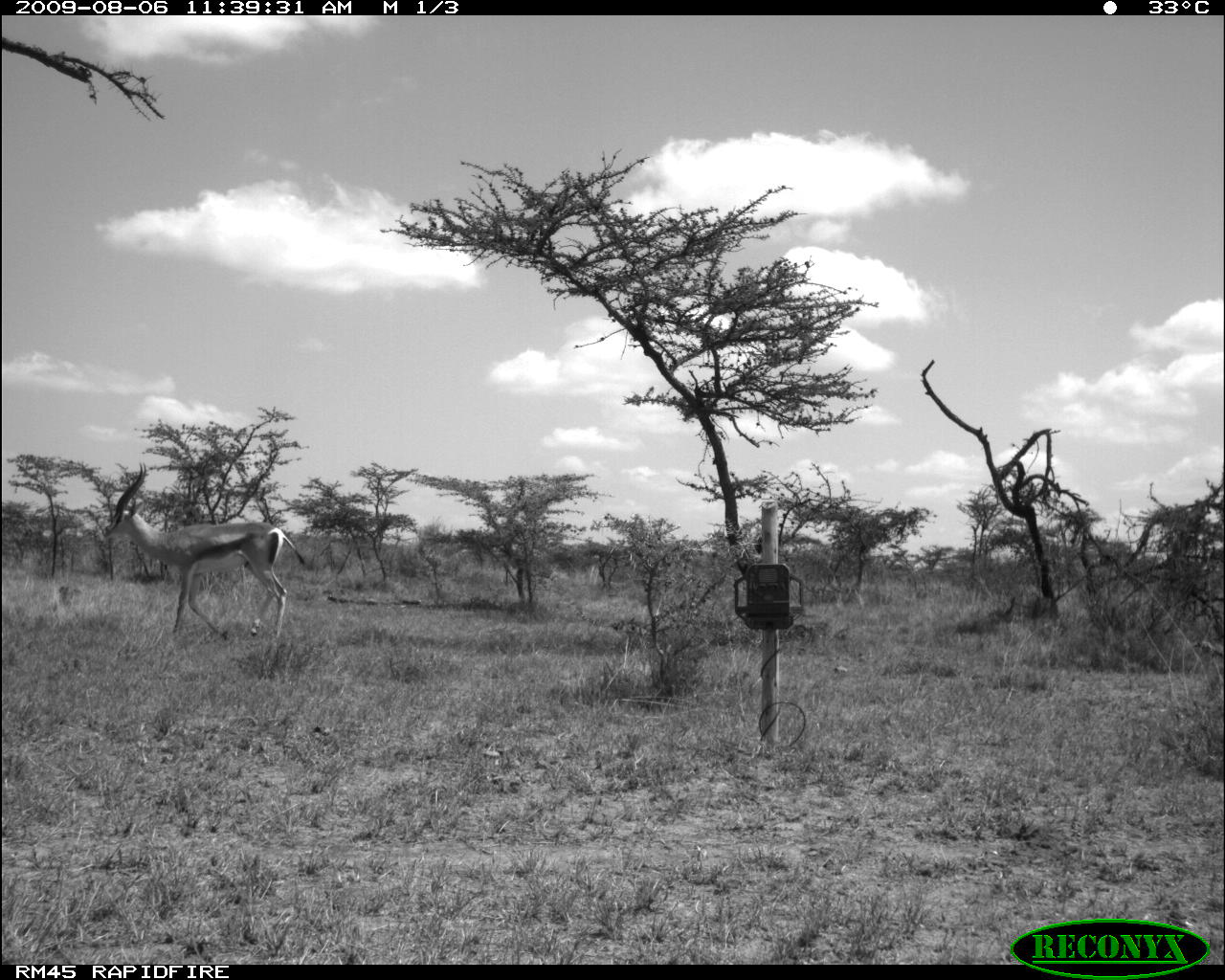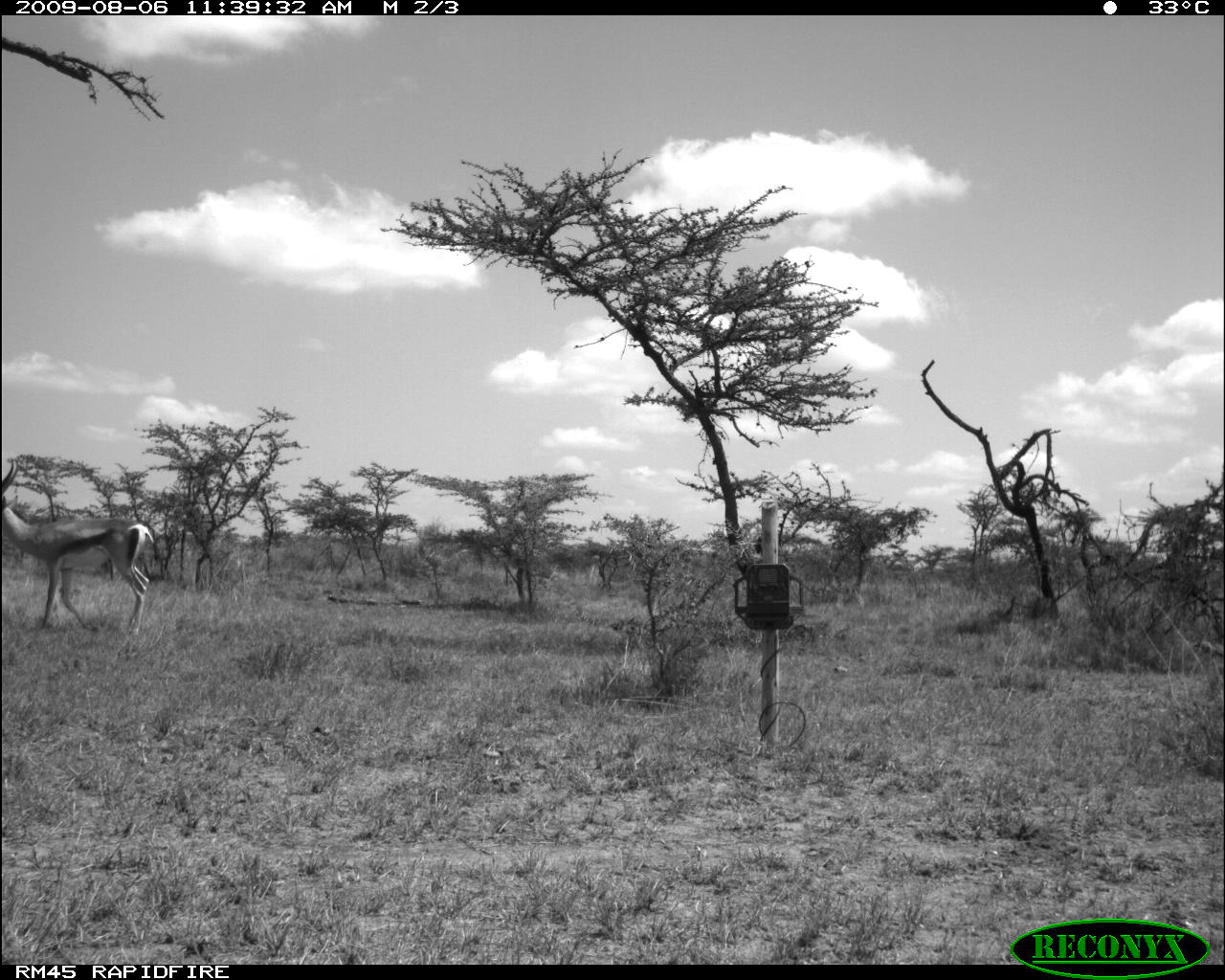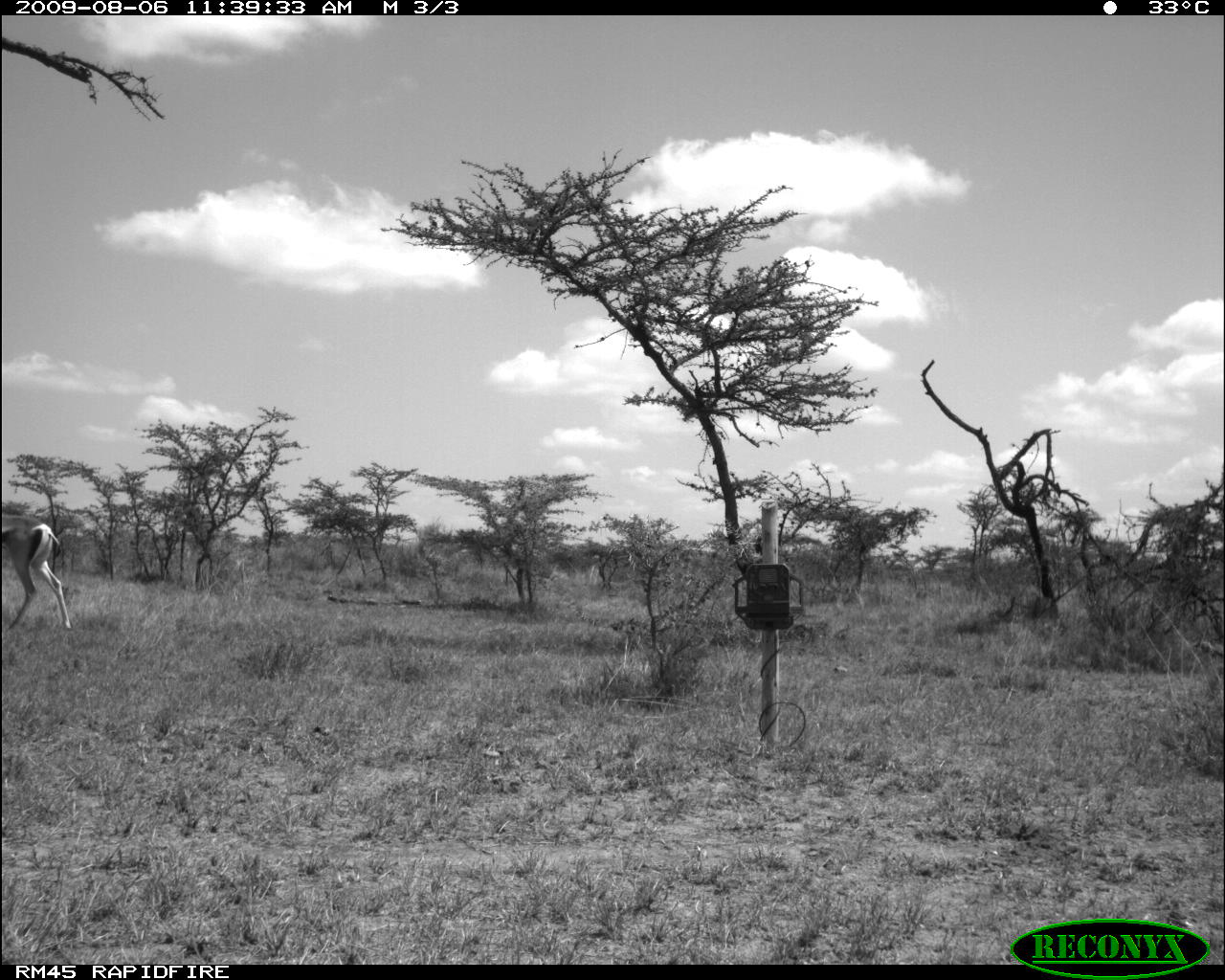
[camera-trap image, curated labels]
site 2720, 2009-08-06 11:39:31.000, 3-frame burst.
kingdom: Animalia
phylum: Chordata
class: Mammalia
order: Artiodactyla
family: Bovidae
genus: Nanger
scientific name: Nanger granti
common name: grant's gazelle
Nanger granti (grant's gazelle), count 1.